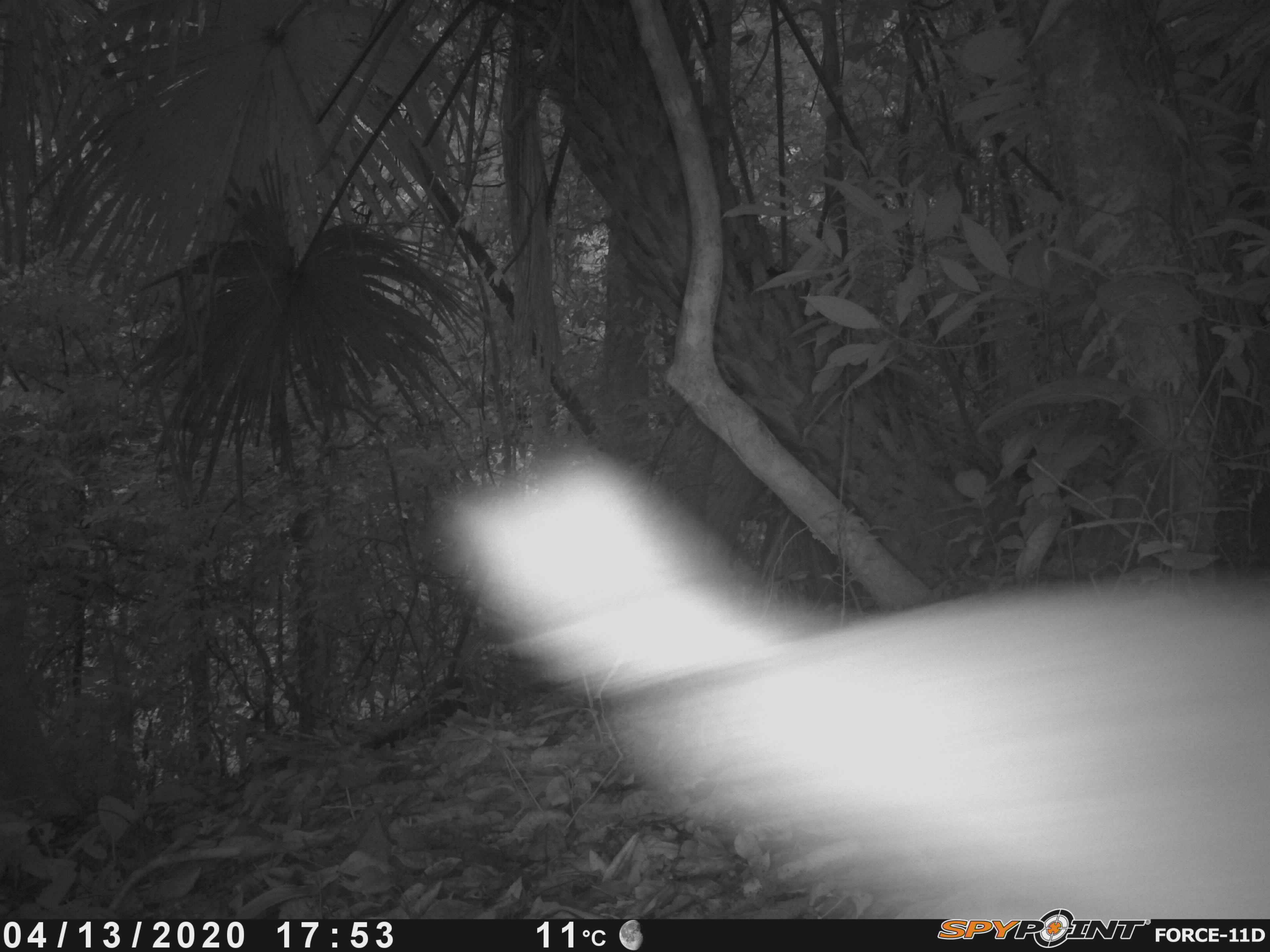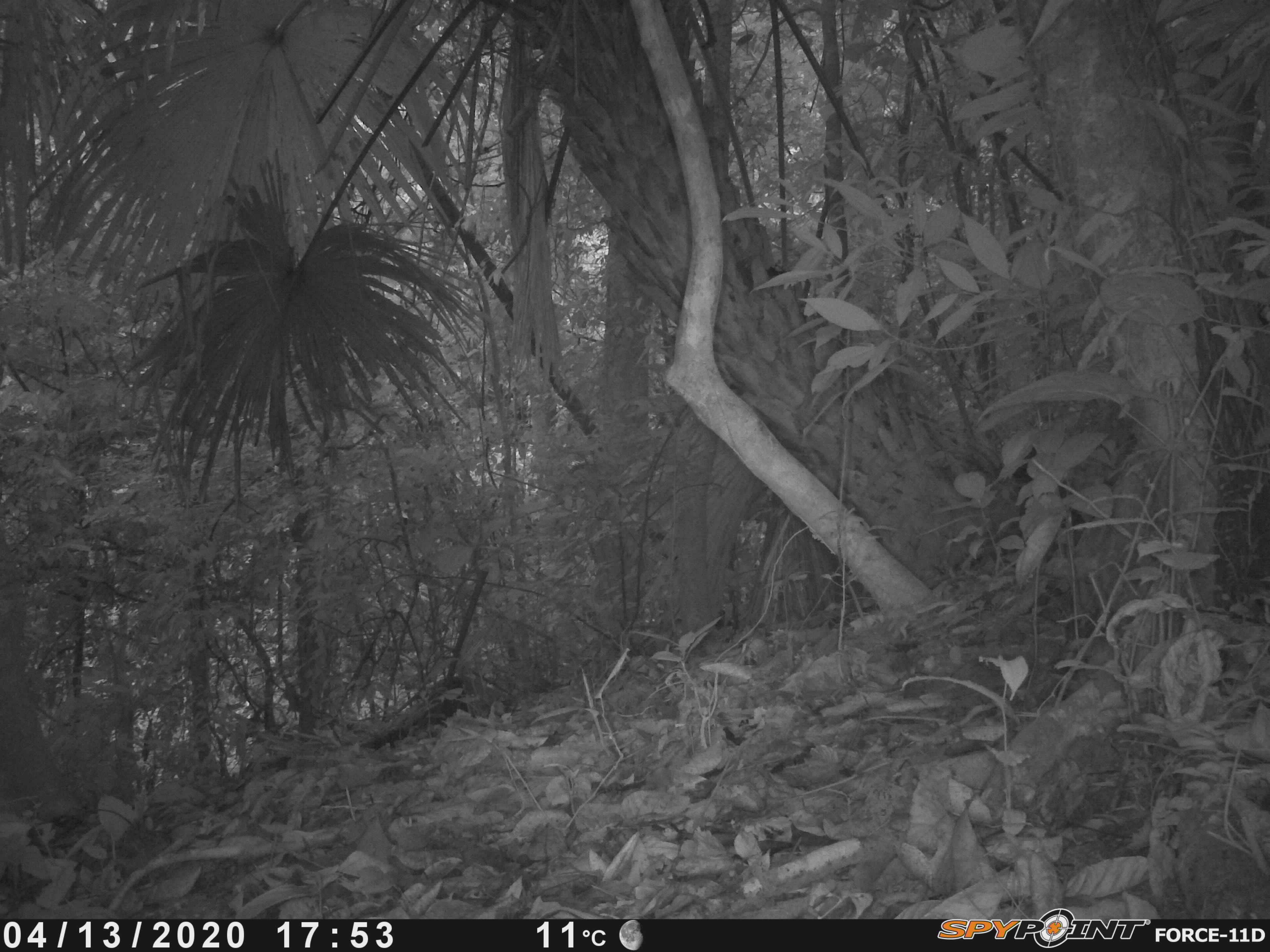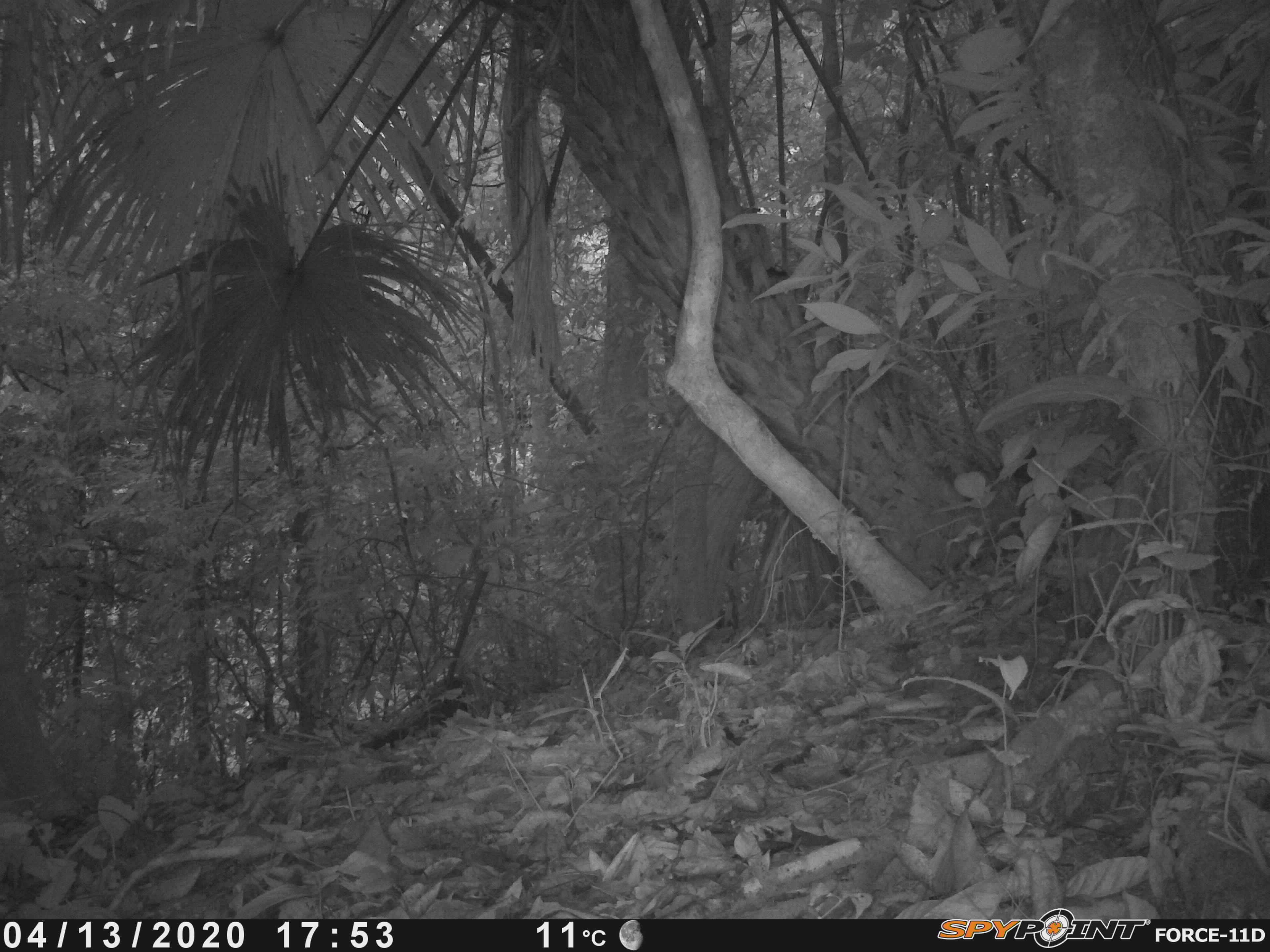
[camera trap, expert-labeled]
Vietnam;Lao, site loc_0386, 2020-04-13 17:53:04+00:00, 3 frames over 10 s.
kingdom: Animalia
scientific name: Animalia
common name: animal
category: unidentified animal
Unidentified animal (animal) (Animalia). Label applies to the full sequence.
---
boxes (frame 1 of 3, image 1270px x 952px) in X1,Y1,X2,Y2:
unidentified animal: 426,438,1270,918